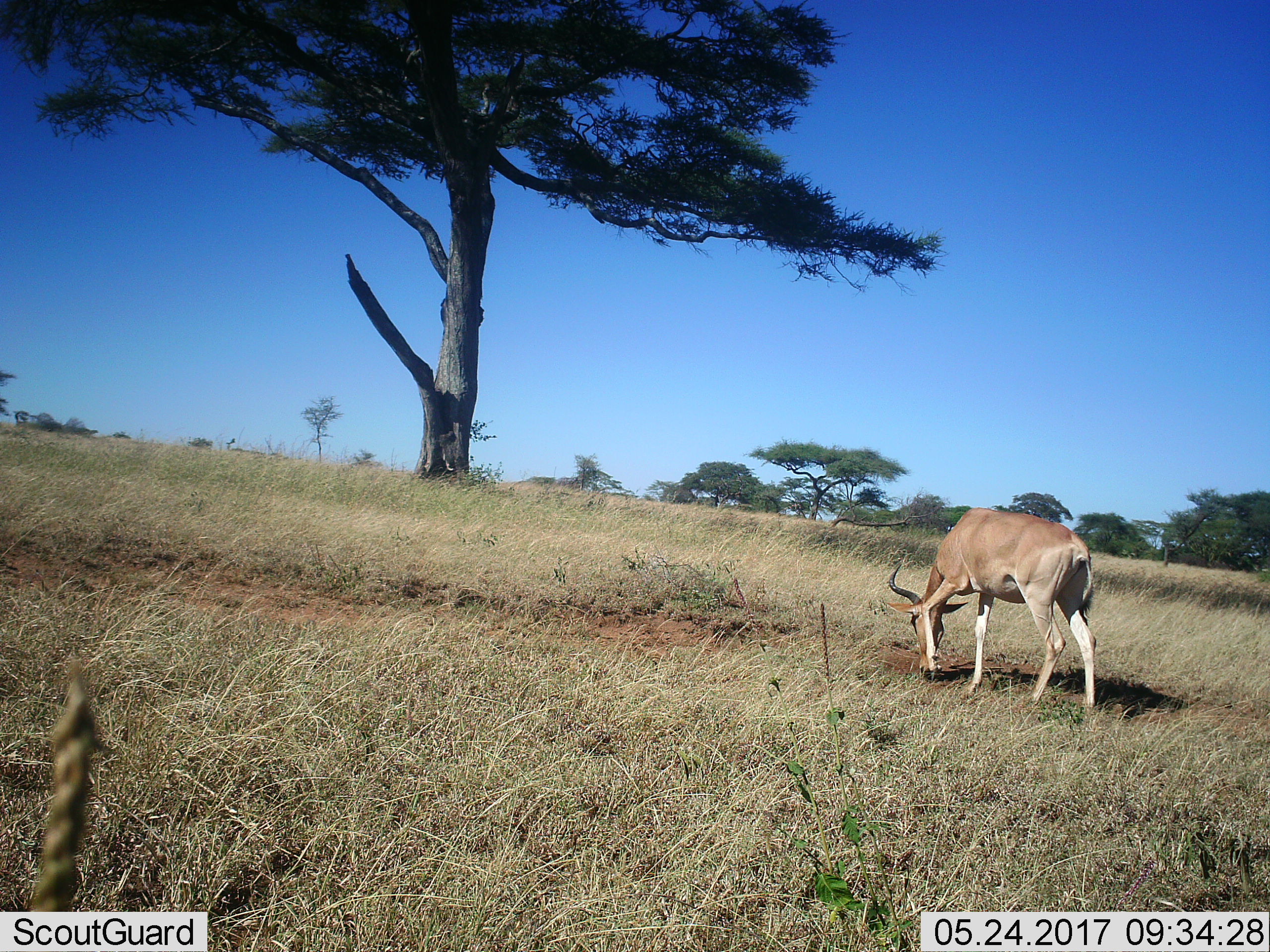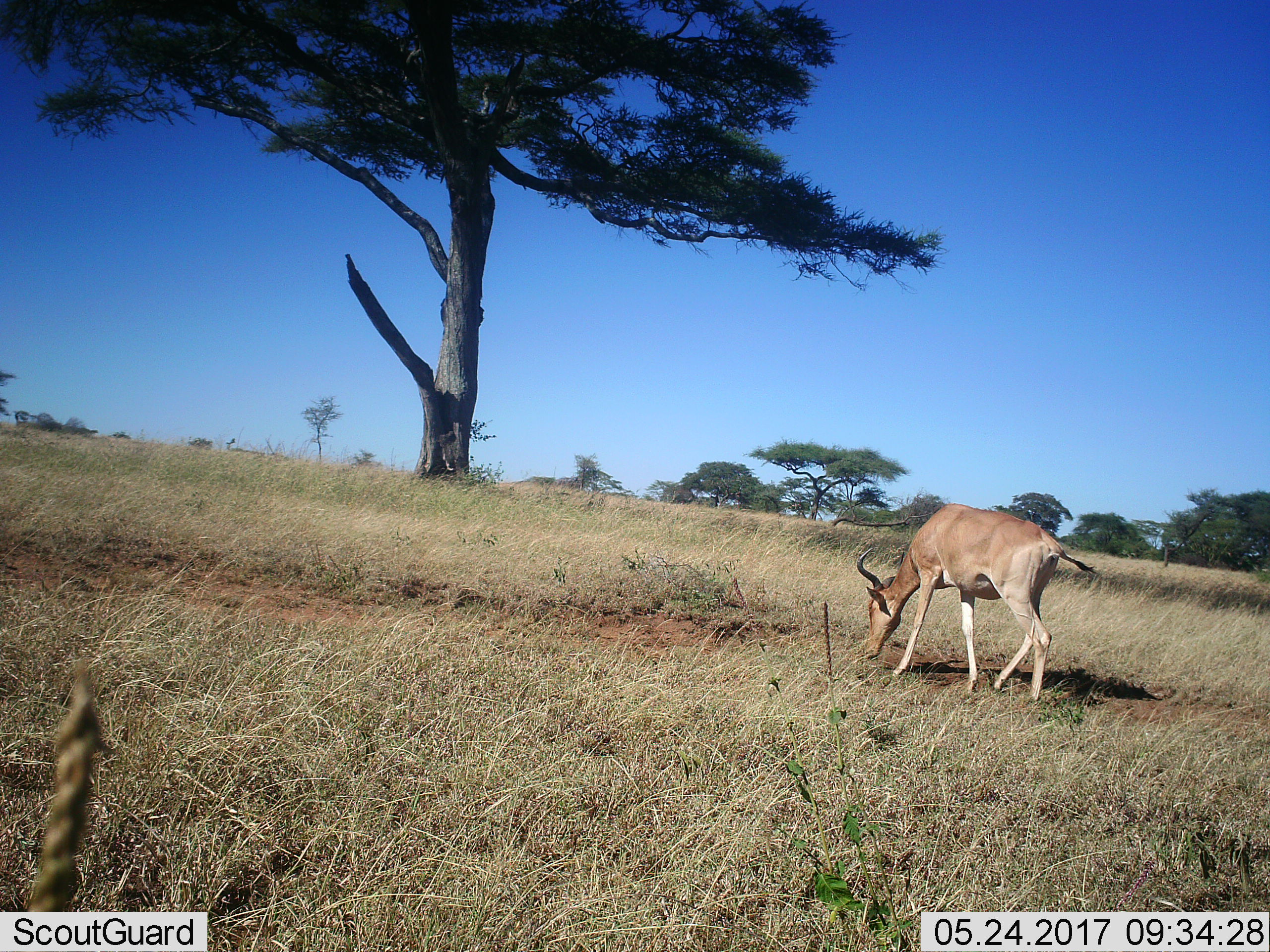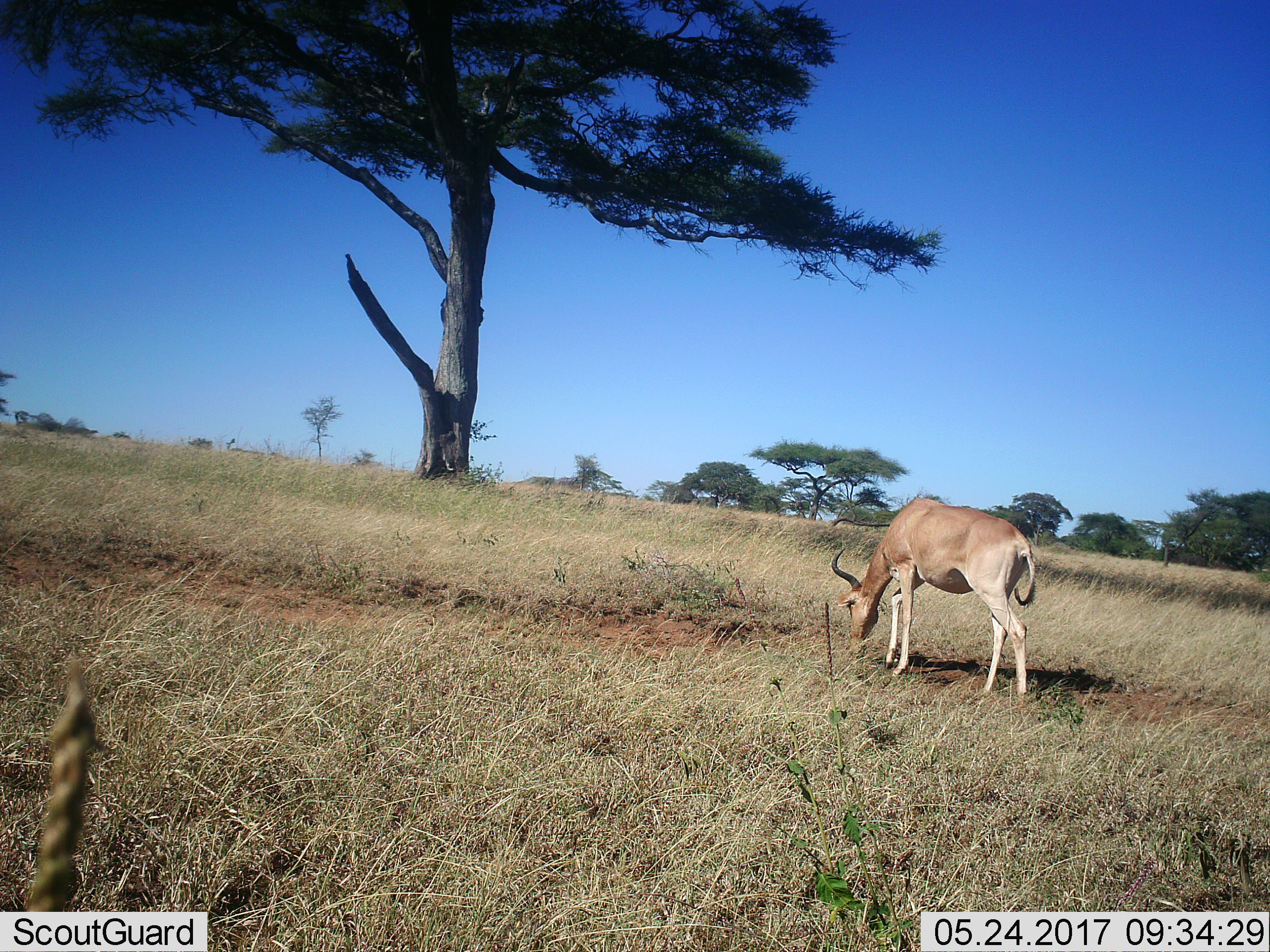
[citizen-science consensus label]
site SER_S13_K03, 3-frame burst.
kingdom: Animalia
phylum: Chordata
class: Mammalia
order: Artiodactyla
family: Bovidae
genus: Alcelaphus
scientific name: Alcelaphus buselaphus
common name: hartebeest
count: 1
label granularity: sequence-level